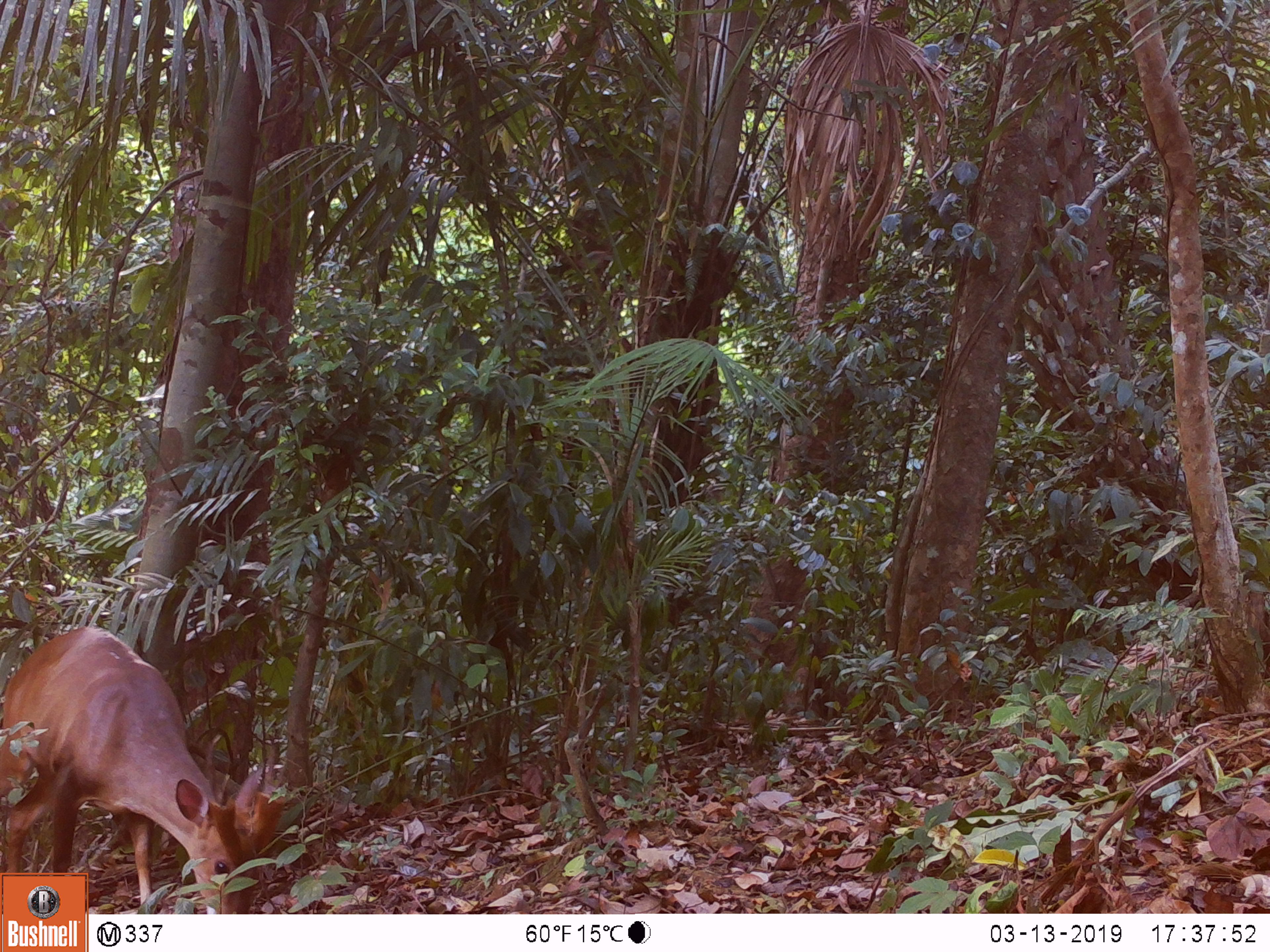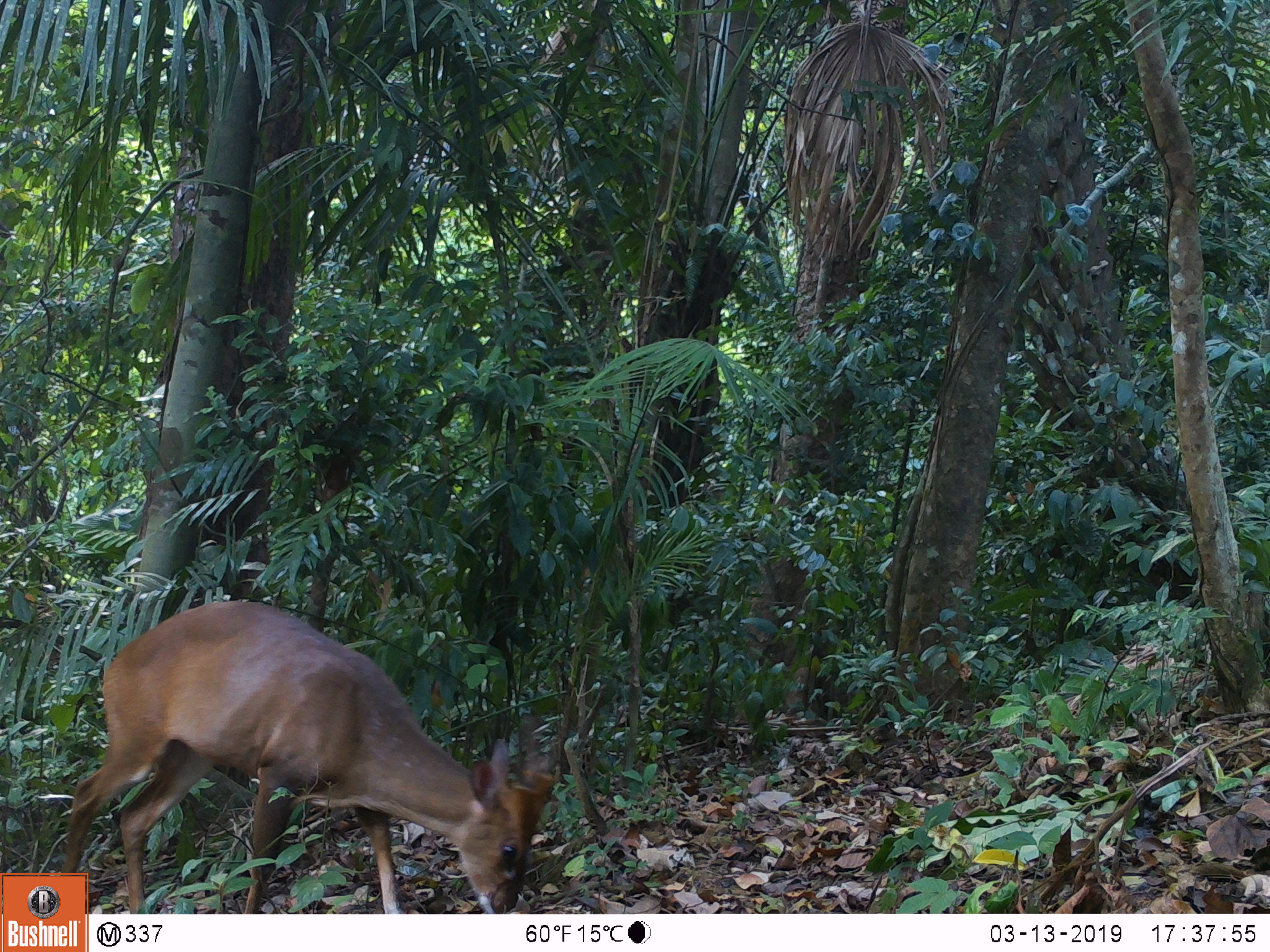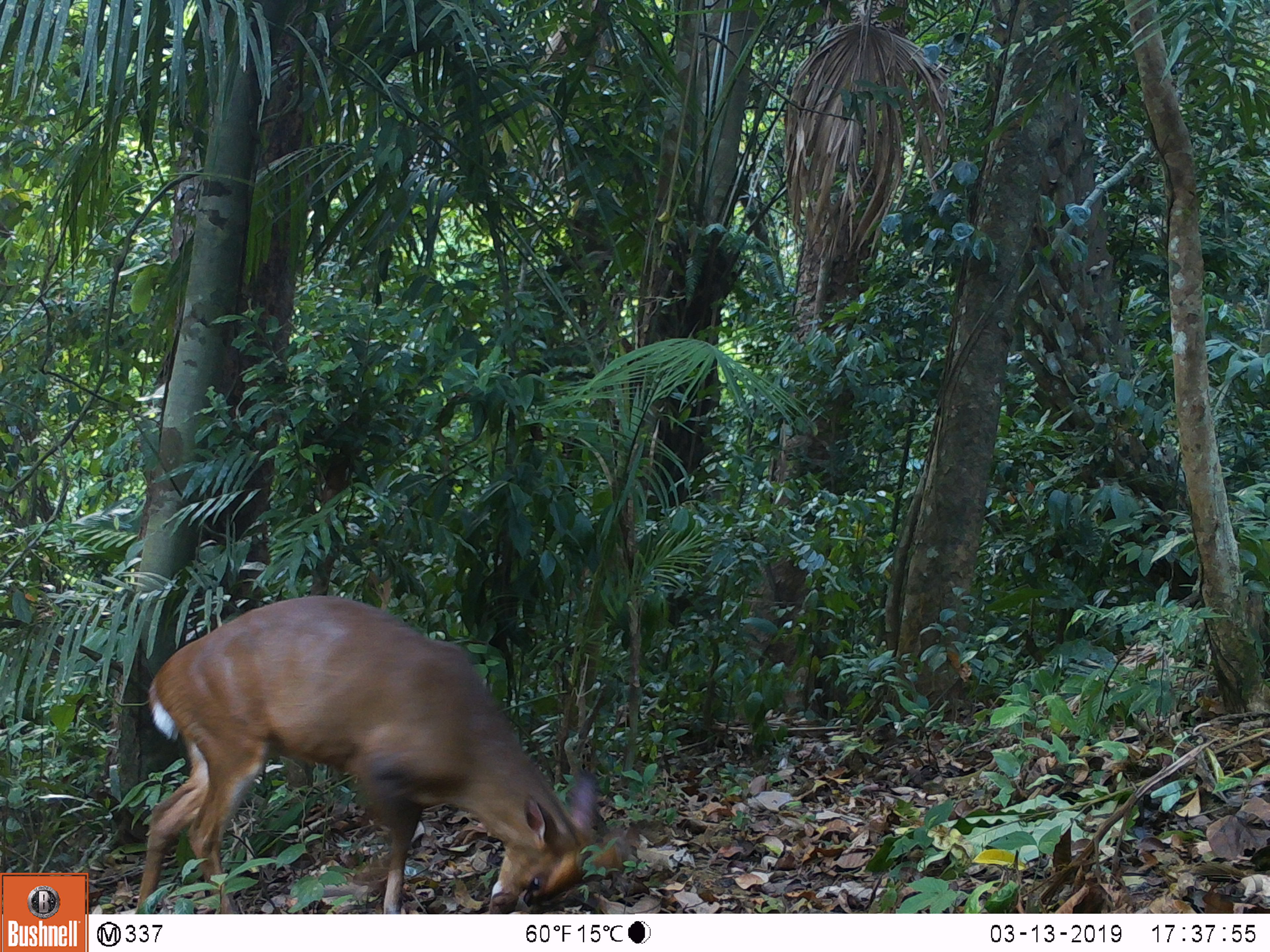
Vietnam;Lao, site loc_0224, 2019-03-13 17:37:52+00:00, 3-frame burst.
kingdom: Animalia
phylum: Chordata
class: Mammalia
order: Artiodactyla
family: Cervidae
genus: Muntiacus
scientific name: Muntiacus vuquangensis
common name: large-antlered muntjac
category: large antlered muntjac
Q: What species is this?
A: Large antlered muntjac (large-antlered muntjac) (Muntiacus vuquangensis).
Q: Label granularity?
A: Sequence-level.